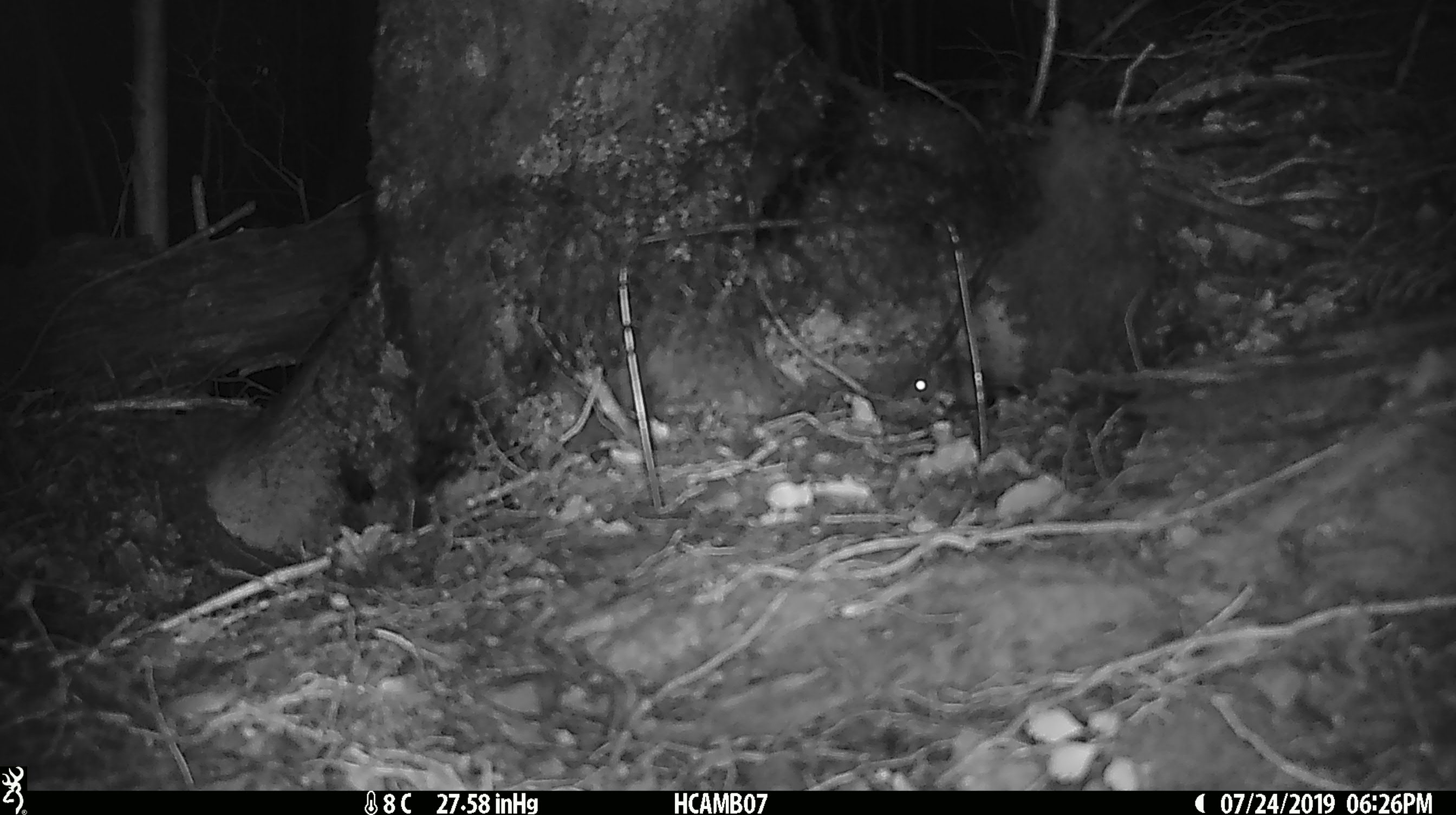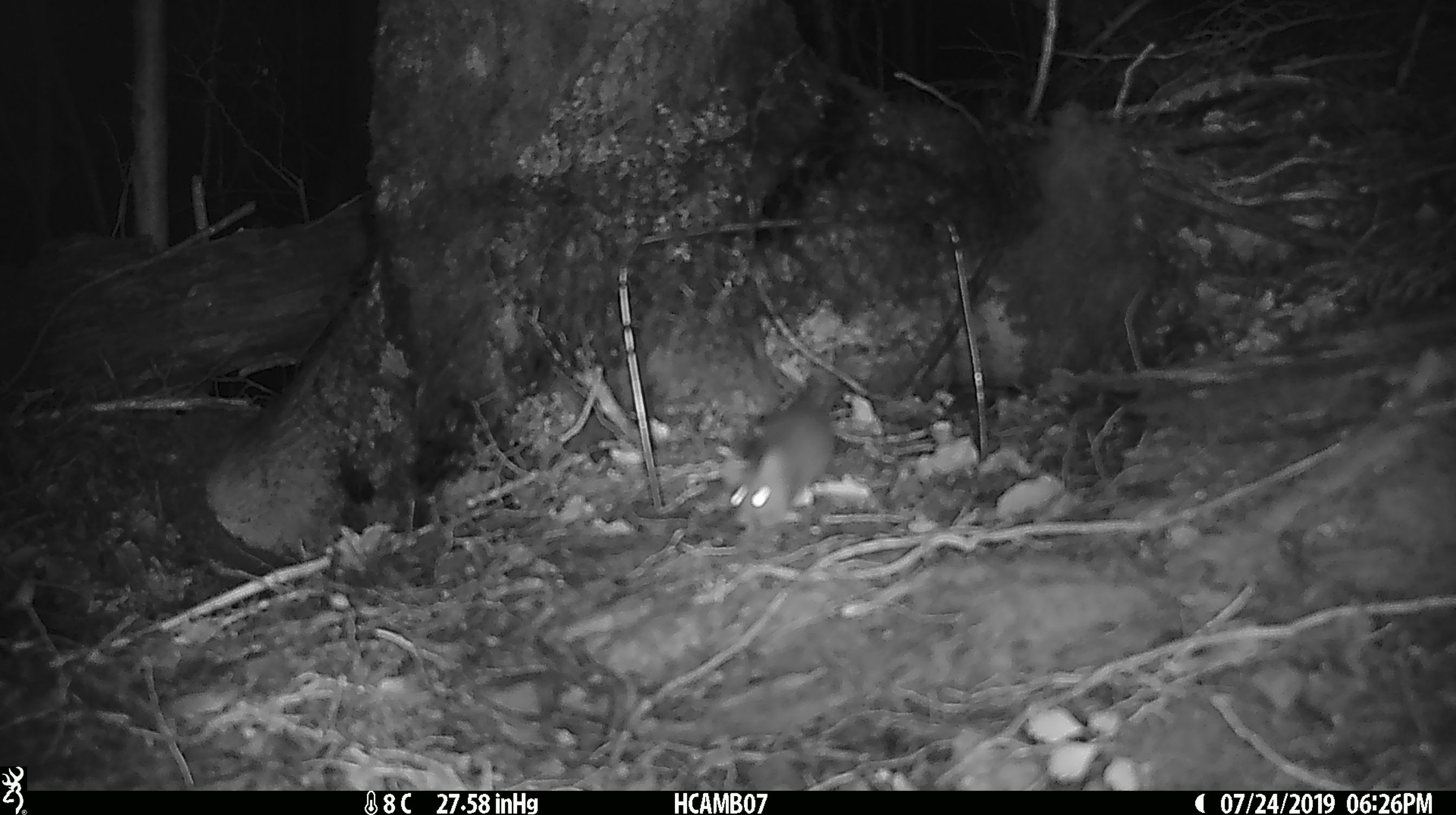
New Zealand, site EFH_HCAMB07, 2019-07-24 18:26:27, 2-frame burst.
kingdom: Animalia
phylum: Chordata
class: Mammalia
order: Rodentia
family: Muridae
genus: Mus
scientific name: Mus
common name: mouse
Mouse (Mus).